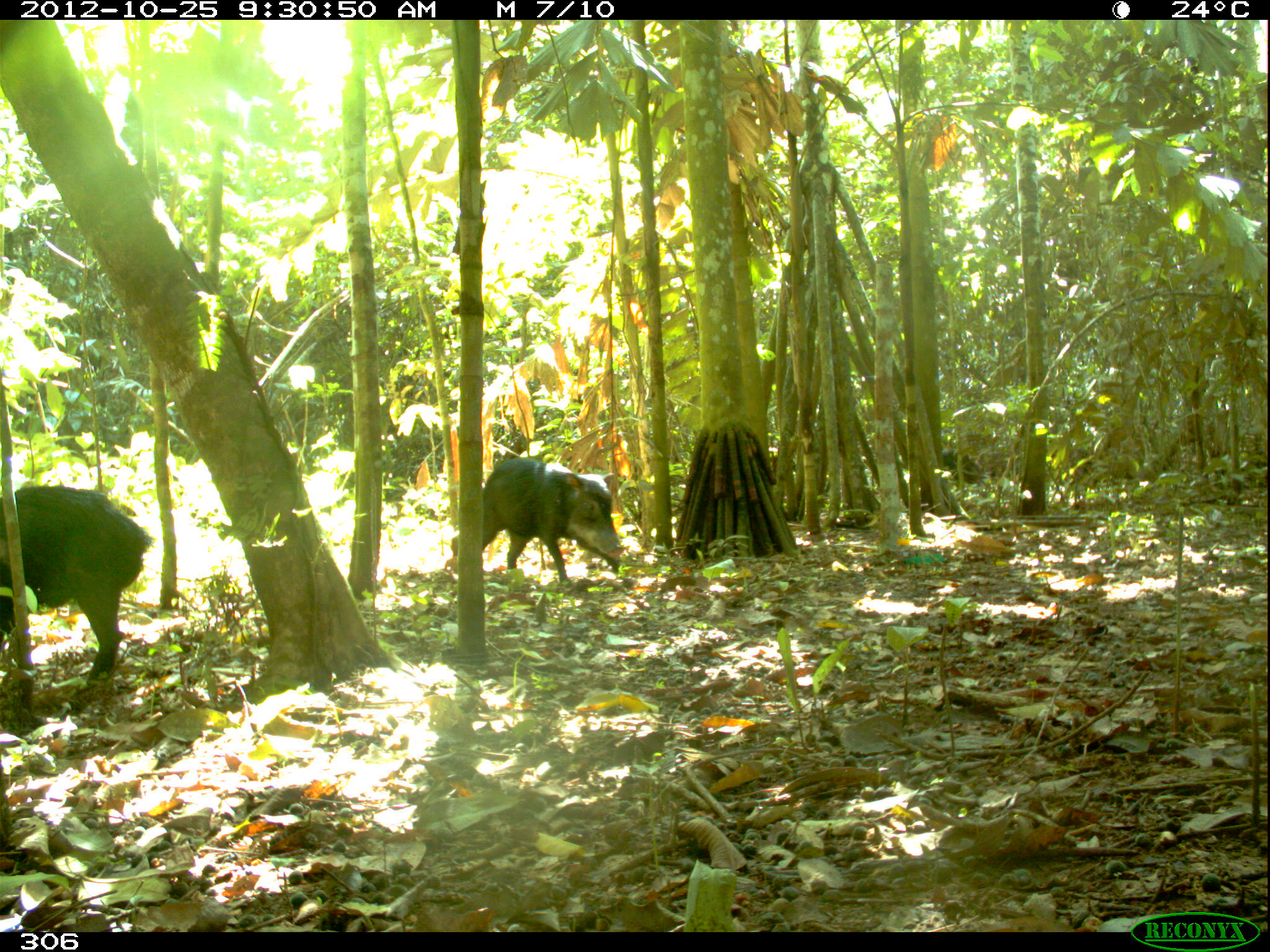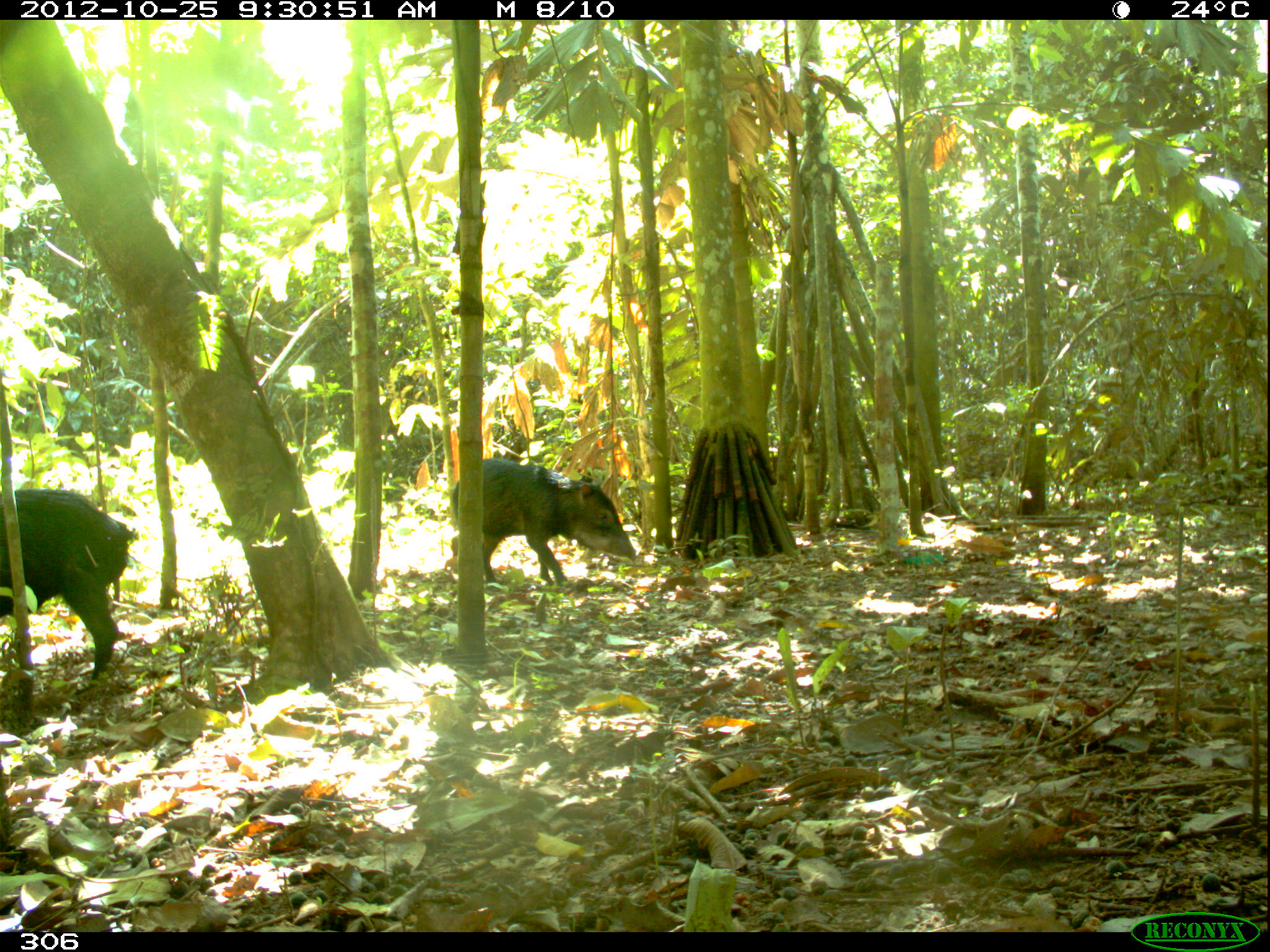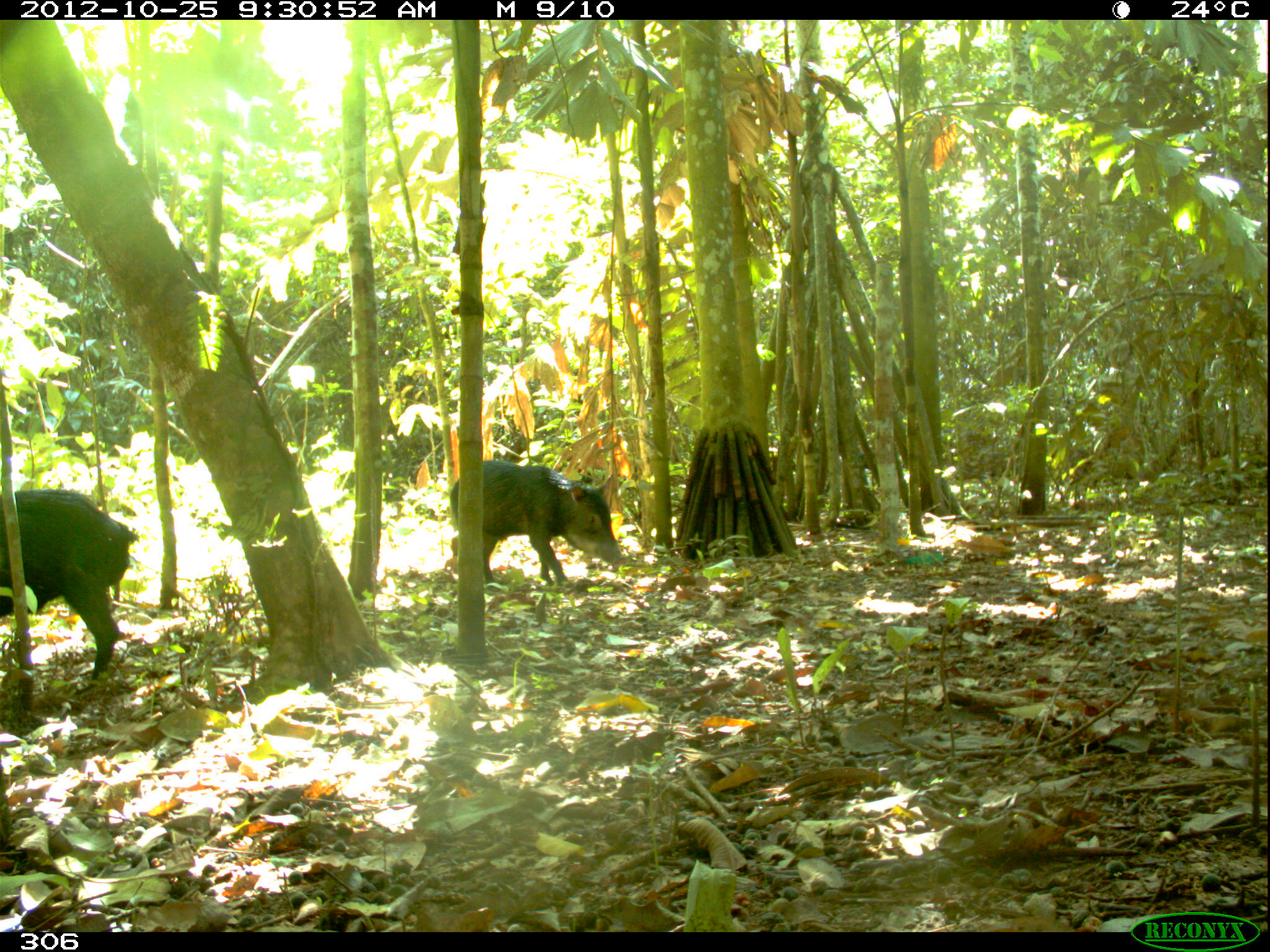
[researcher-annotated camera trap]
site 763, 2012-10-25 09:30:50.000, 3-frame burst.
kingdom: Animalia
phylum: Chordata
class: Mammalia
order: Artiodactyla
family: Tayassuidae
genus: Tayassu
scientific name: Tayassu pecari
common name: white-lipped peccary